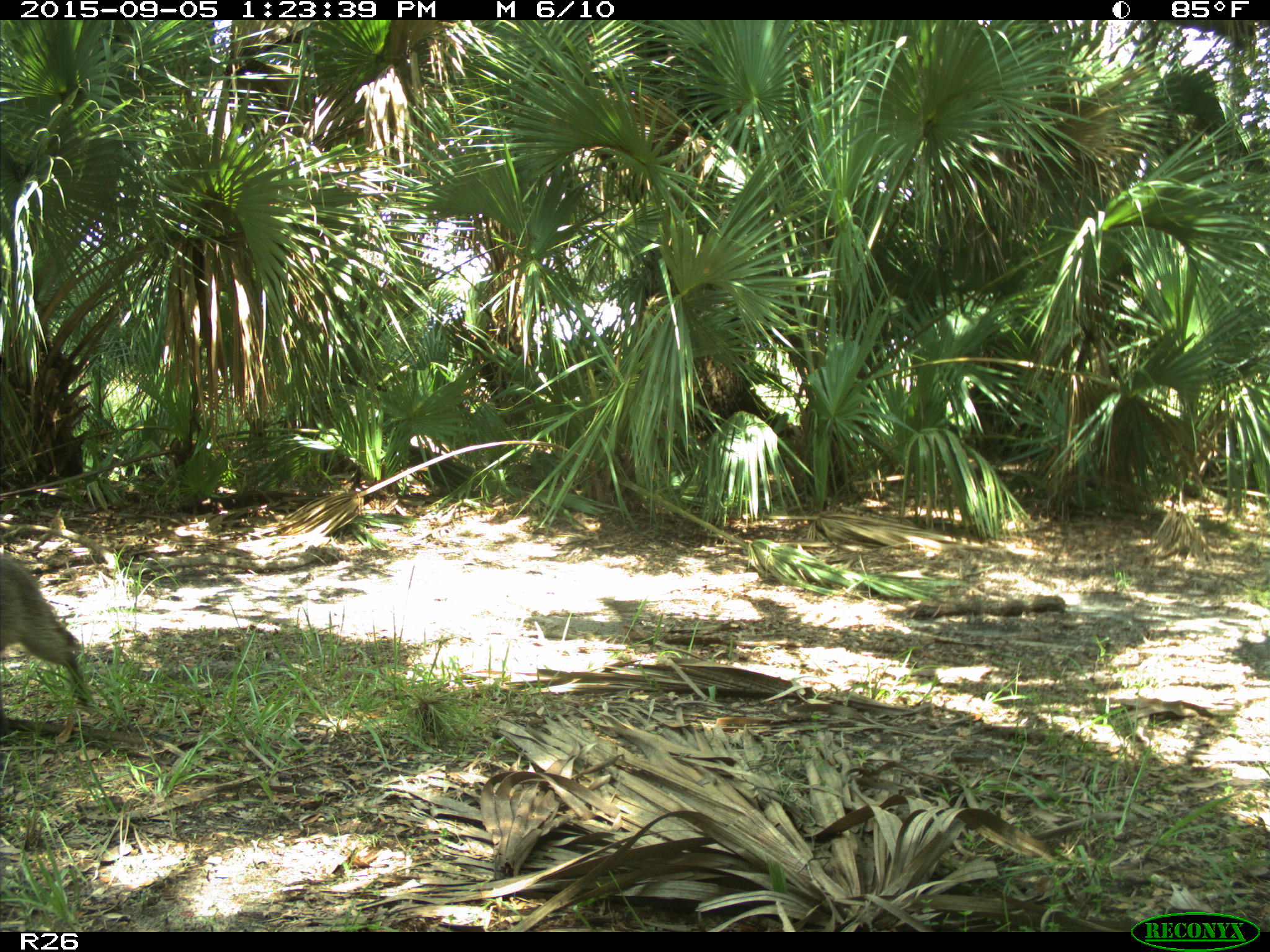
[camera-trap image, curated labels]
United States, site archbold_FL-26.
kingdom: Animalia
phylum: Chordata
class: Mammalia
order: Carnivora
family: Procyonidae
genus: Procyon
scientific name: Procyon lotor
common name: common raccoon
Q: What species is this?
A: Procyon lotor (common raccoon).